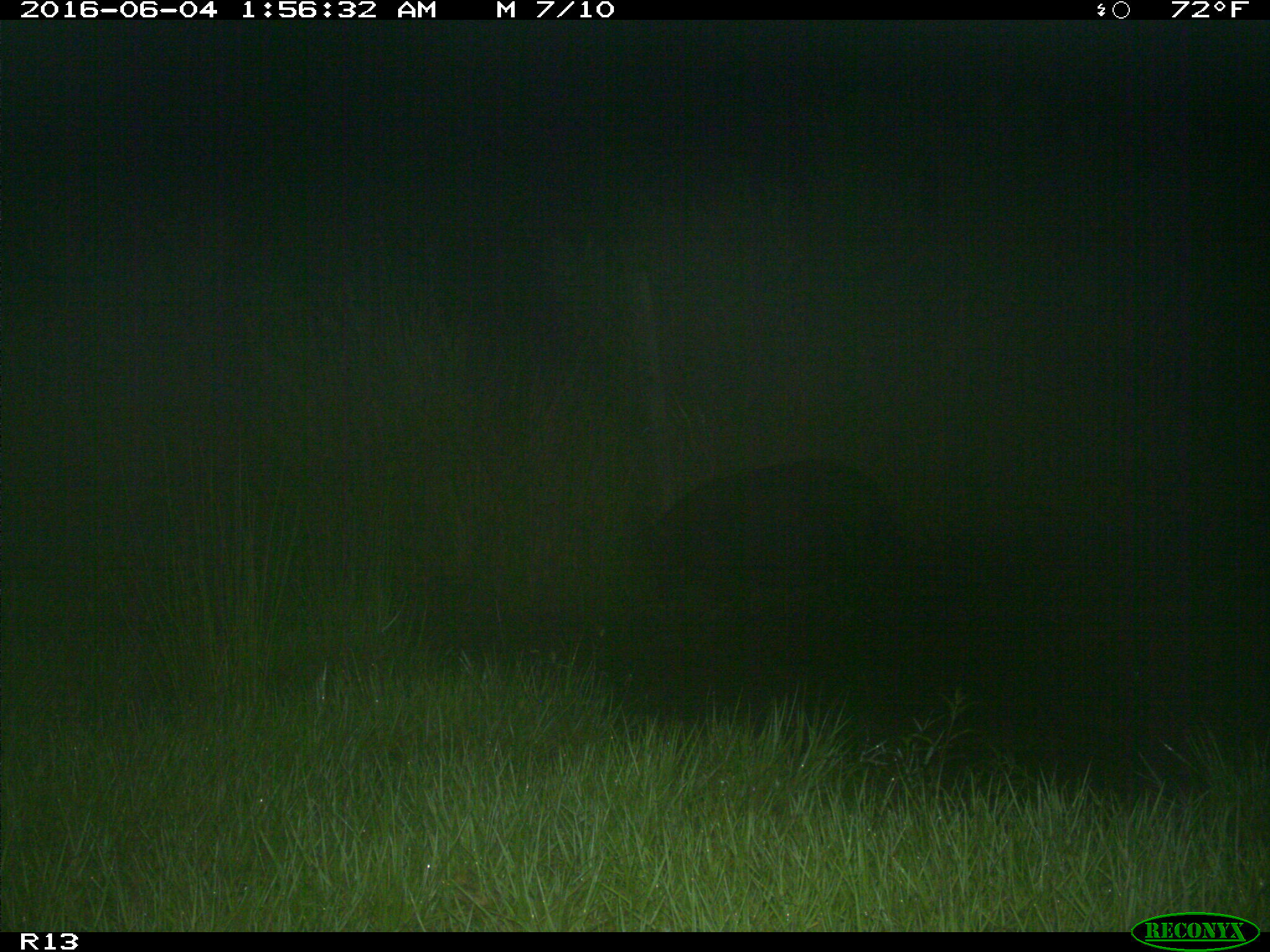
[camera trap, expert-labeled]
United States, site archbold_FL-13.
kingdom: Animalia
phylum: Chordata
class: Mammalia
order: Artiodactyla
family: Suidae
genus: Sus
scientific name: Sus scrofa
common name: wild boar